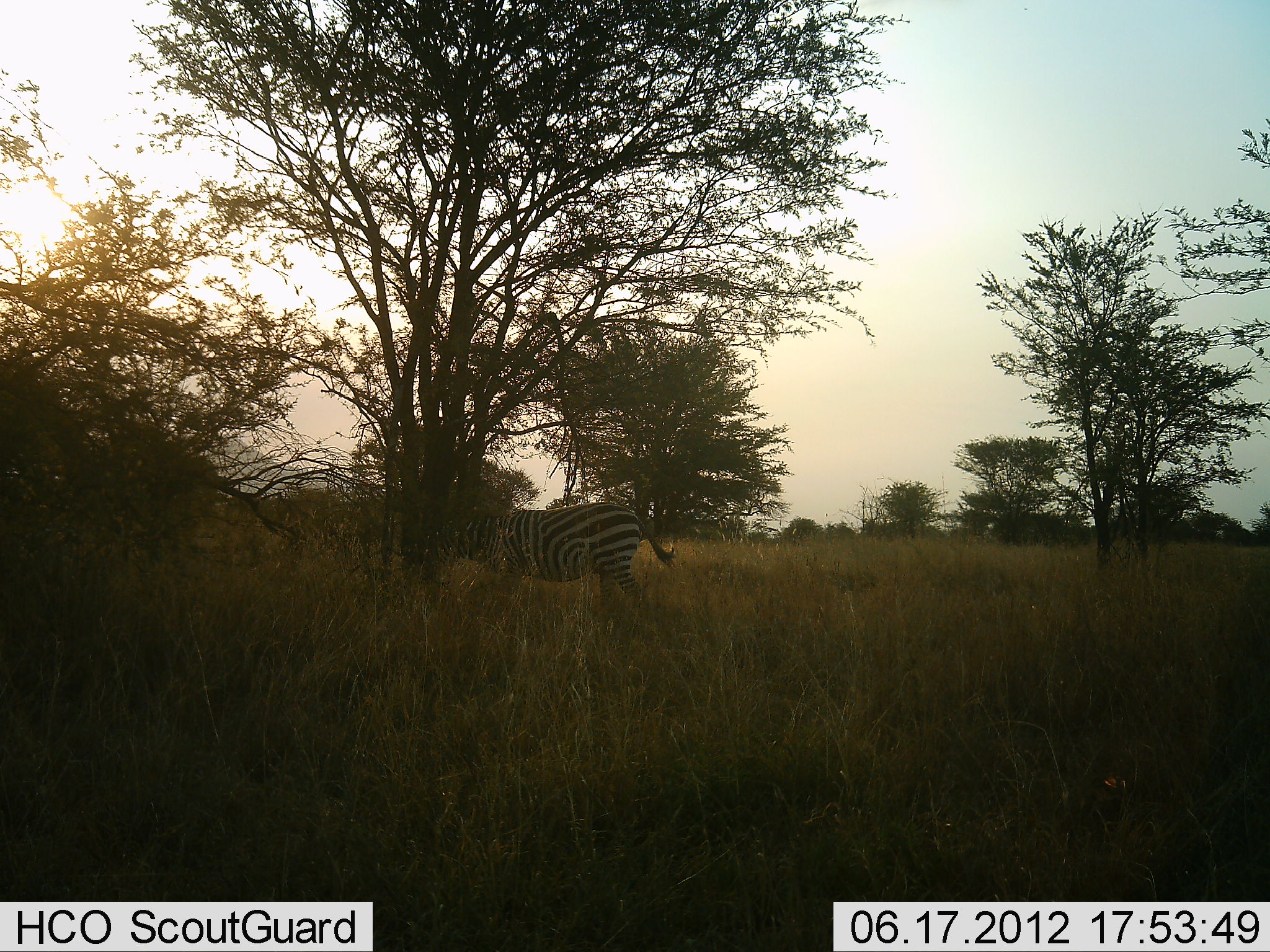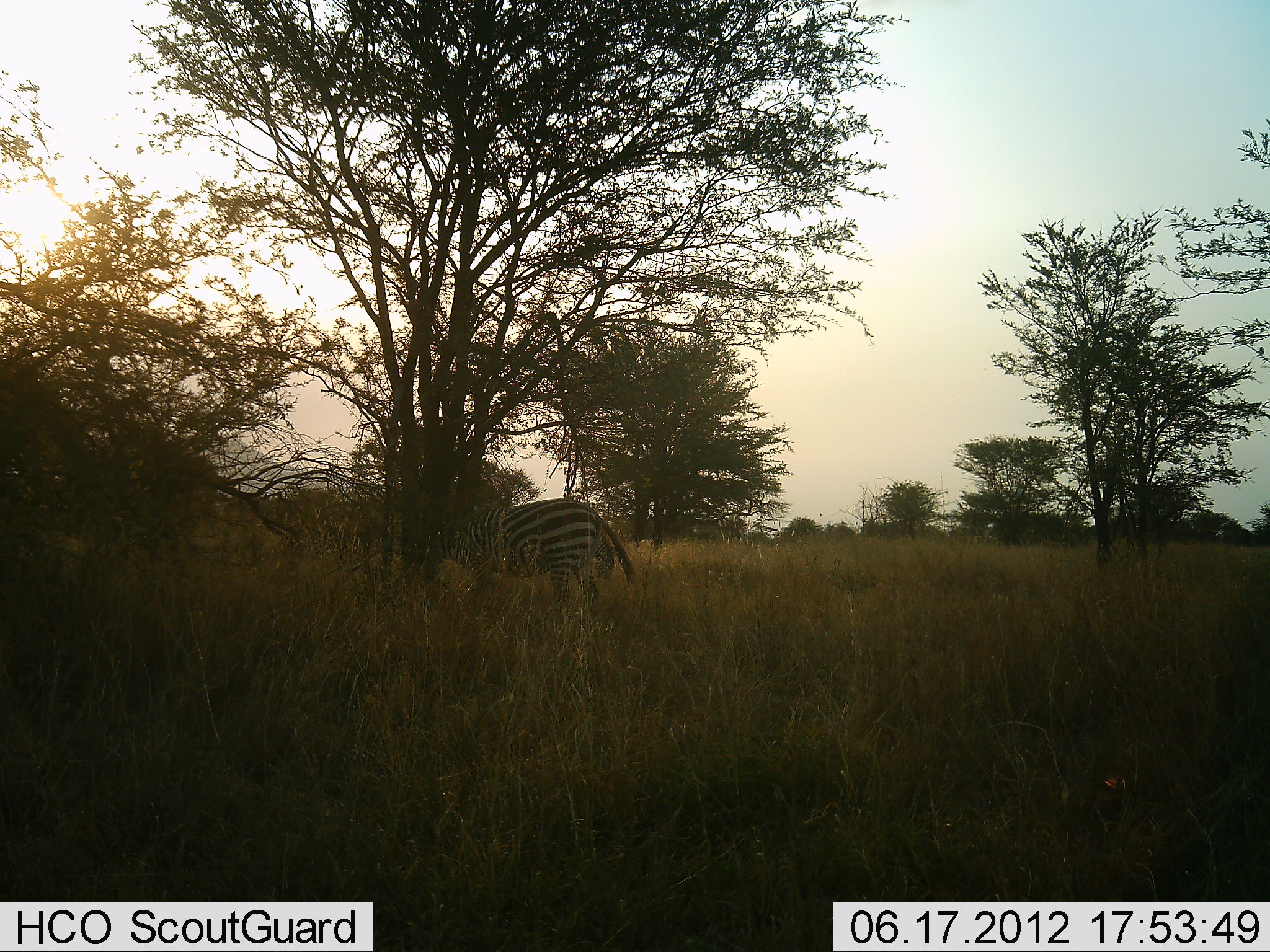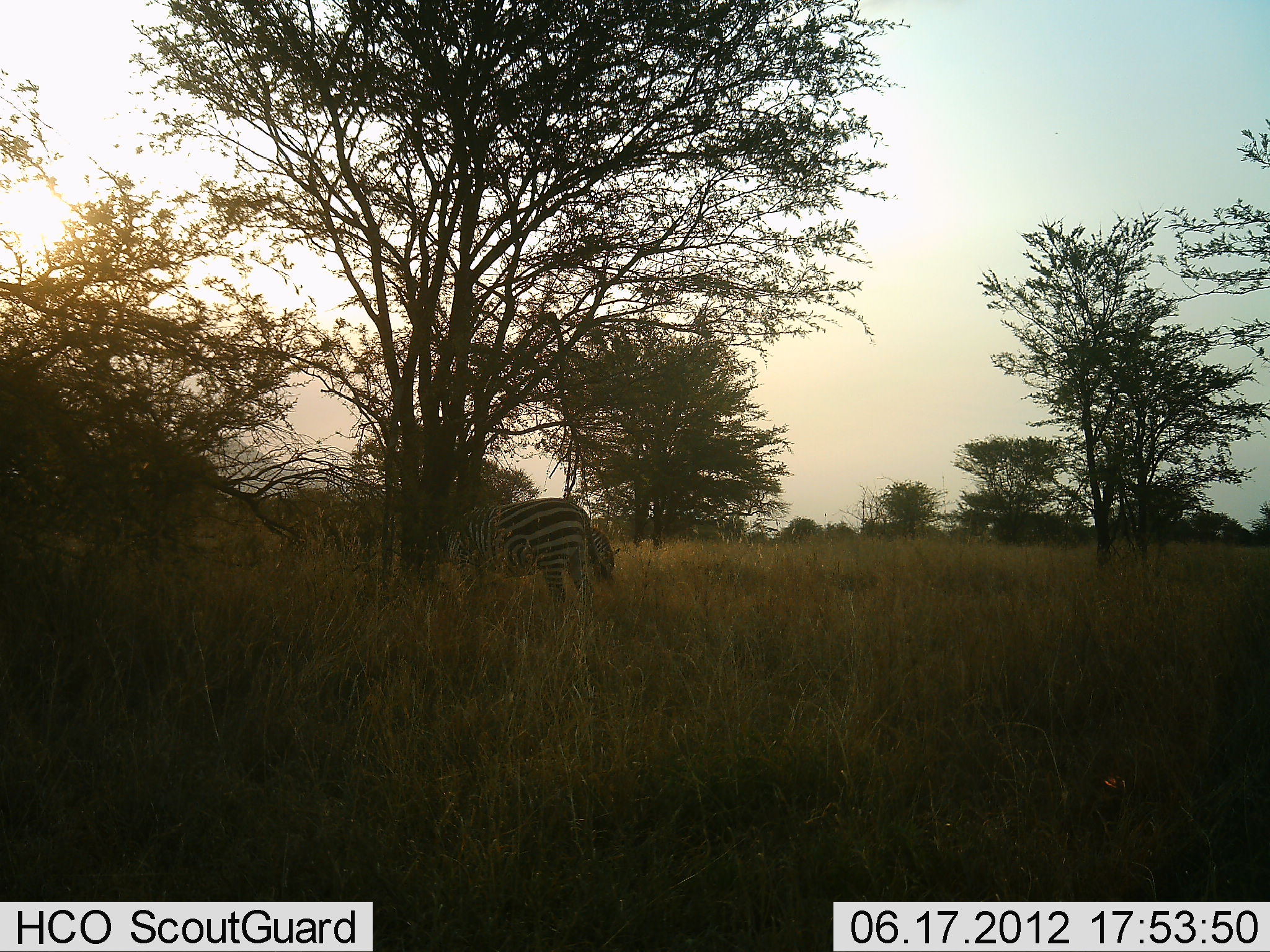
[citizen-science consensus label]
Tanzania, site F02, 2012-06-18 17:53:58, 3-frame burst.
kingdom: Animalia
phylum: Chordata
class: Mammalia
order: Perissodactyla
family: Equidae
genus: Equus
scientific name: Equus quagga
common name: plains zebra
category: zebra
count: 1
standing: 20%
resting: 0%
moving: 60%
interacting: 0%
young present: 0%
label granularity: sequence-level